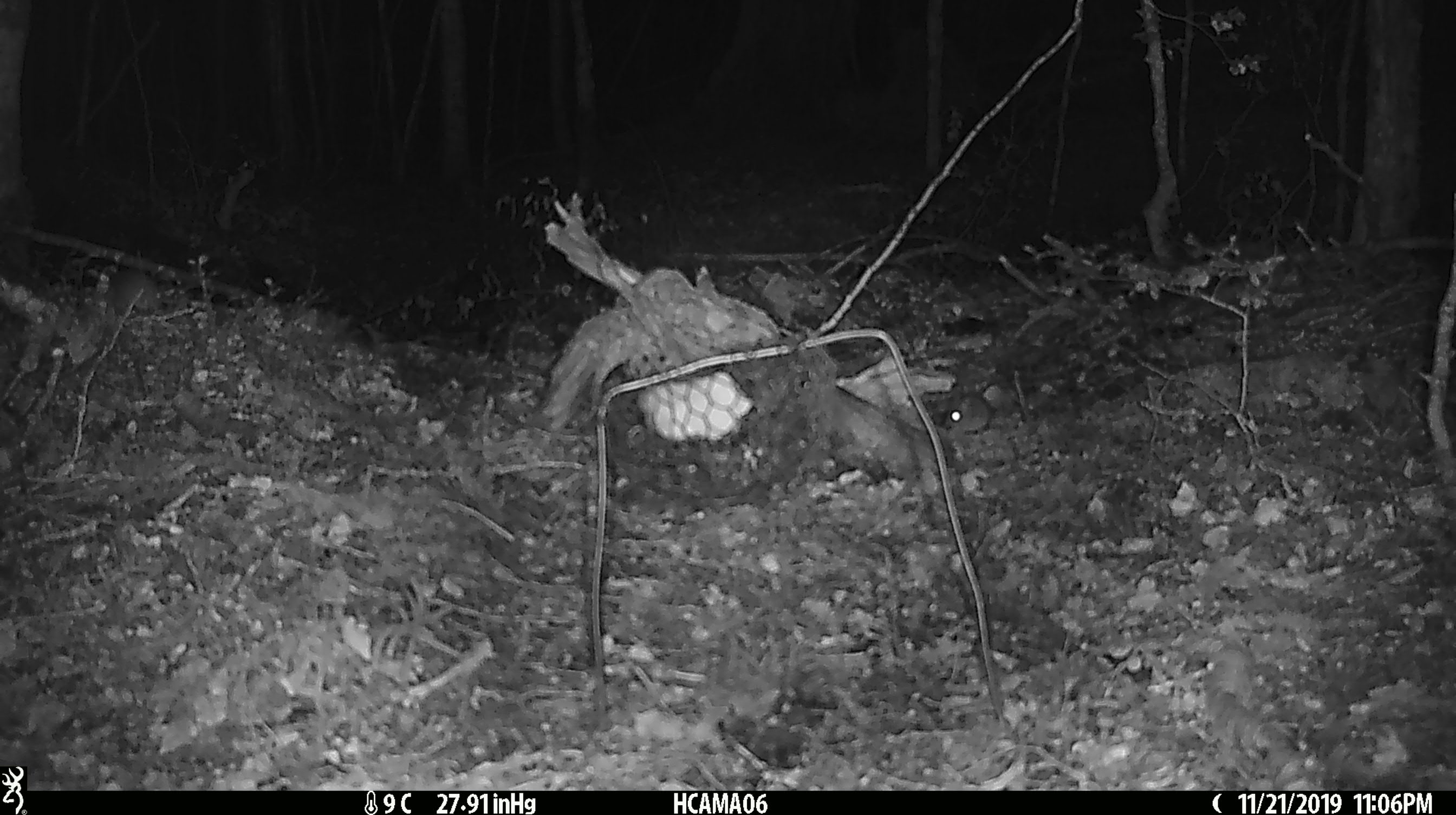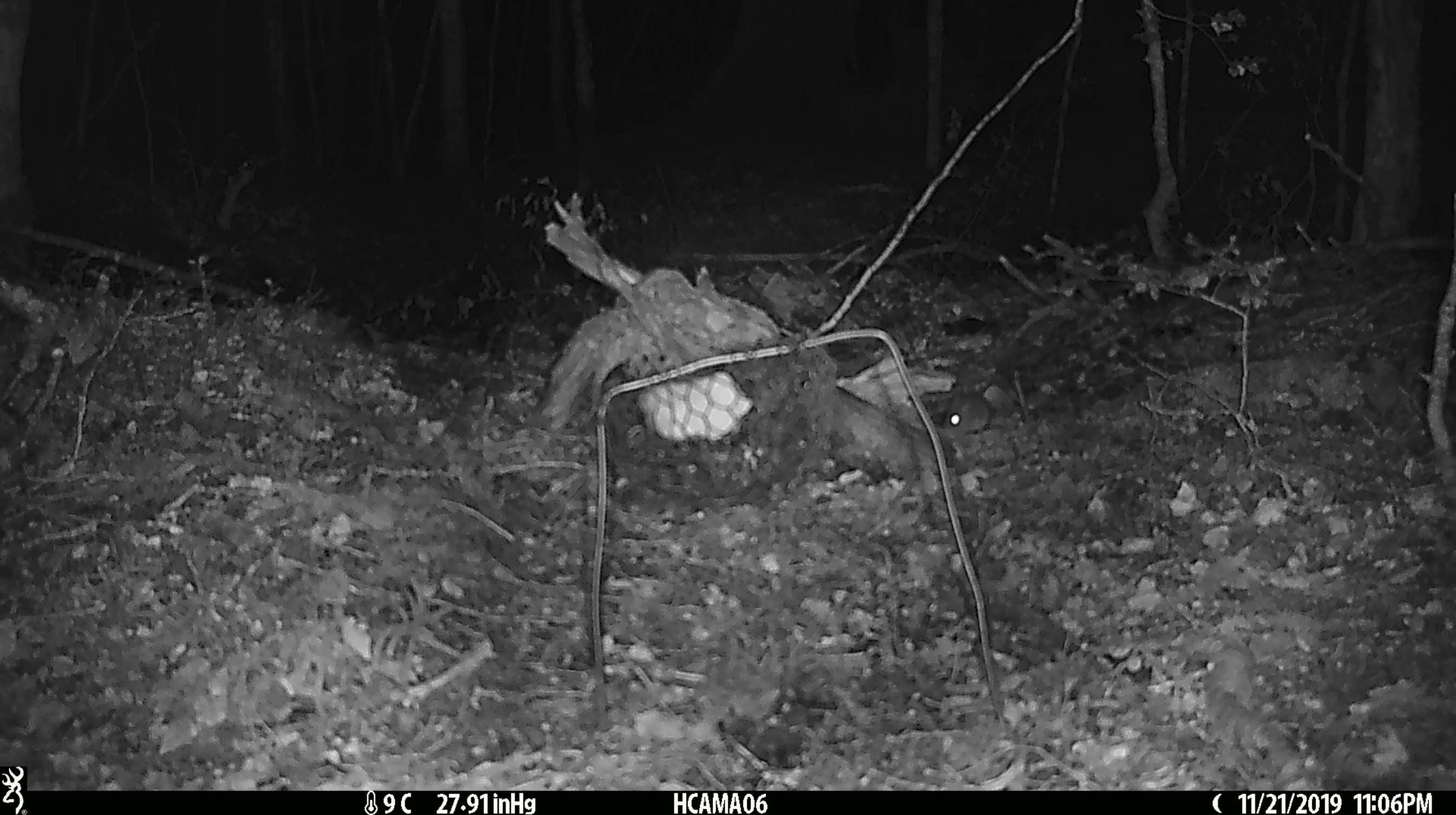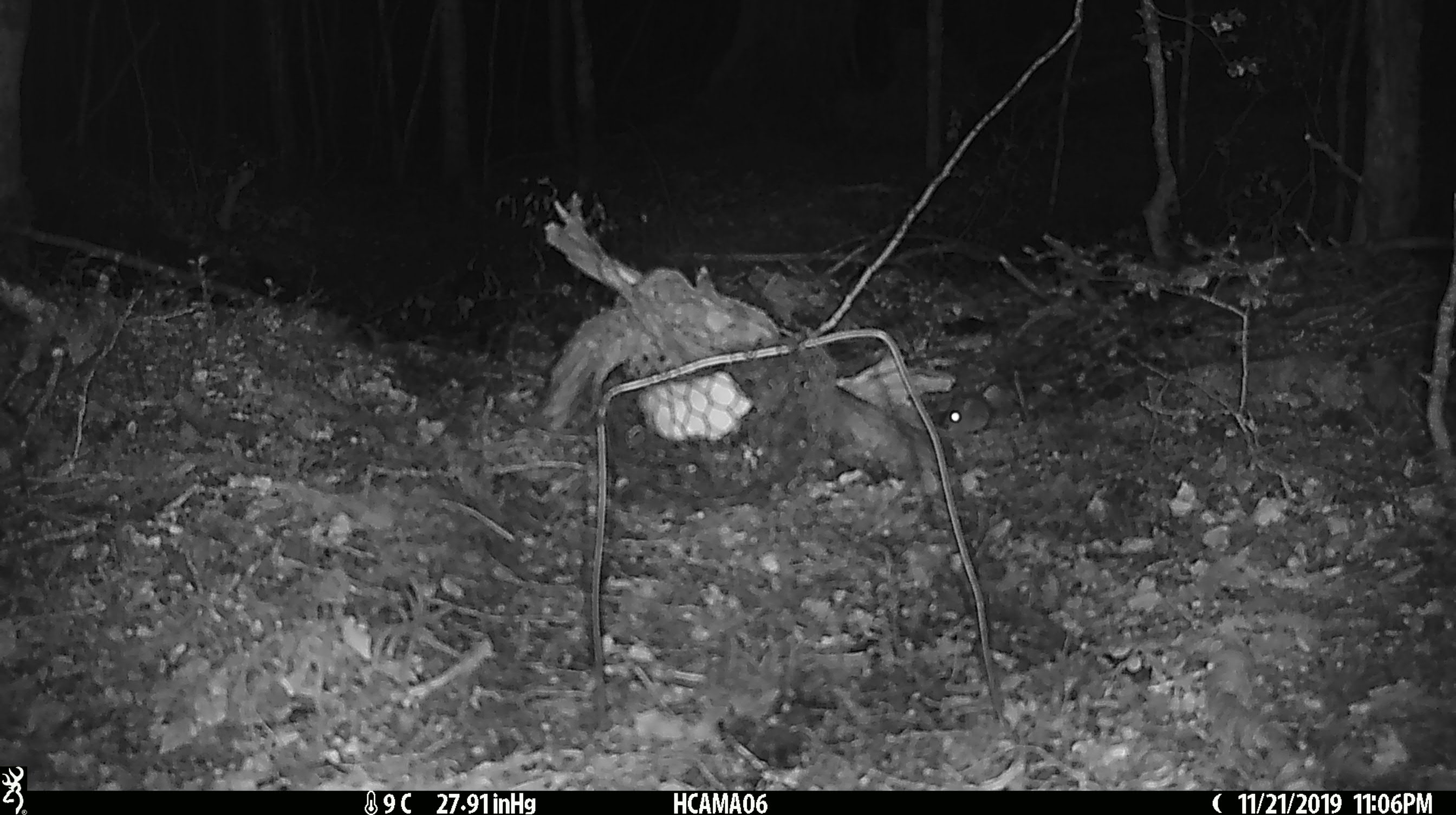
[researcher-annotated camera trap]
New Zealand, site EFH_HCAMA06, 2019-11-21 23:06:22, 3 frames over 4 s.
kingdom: Animalia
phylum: Chordata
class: Mammalia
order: Rodentia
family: Muridae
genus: Mus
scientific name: Mus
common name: mouse